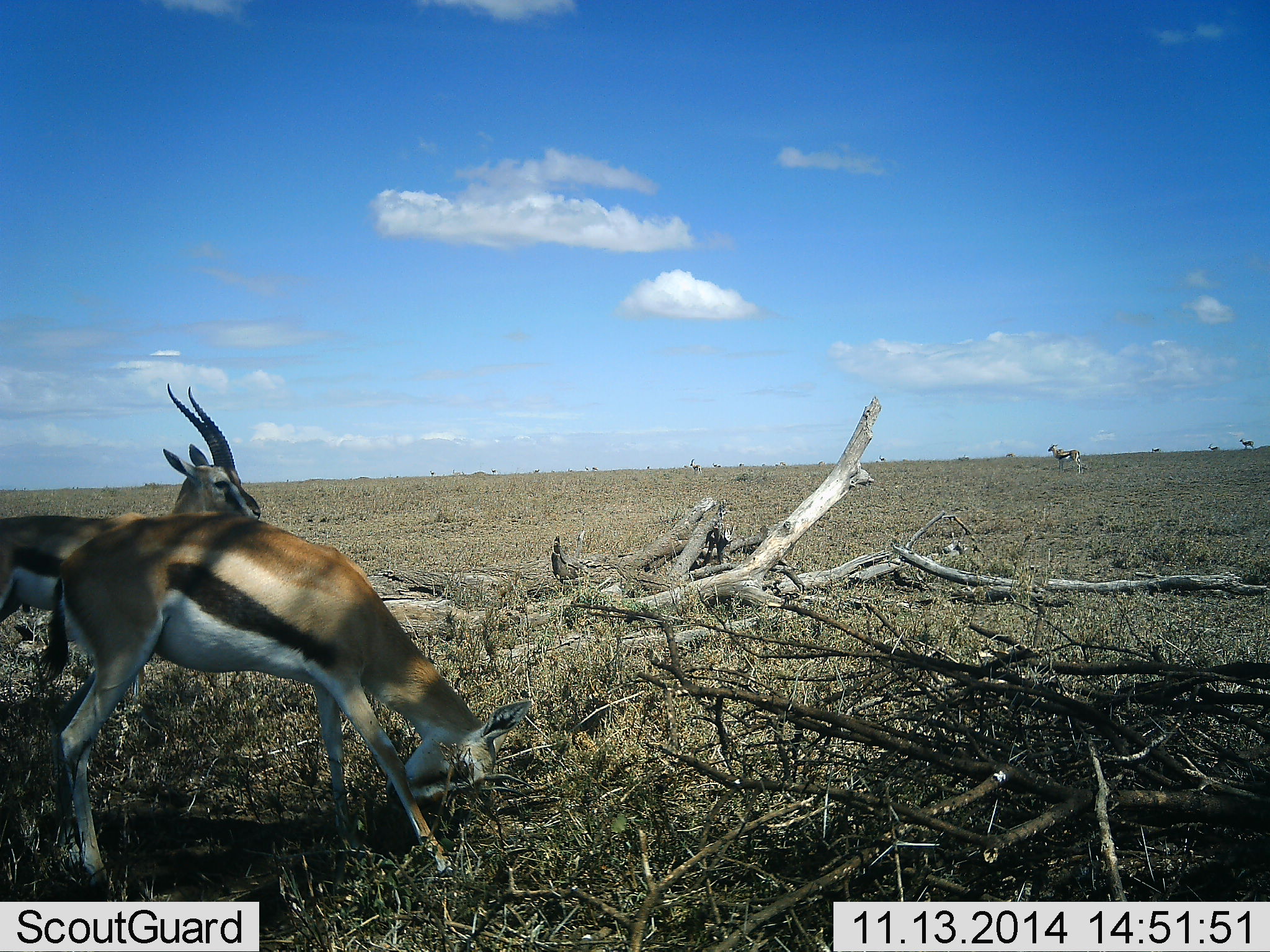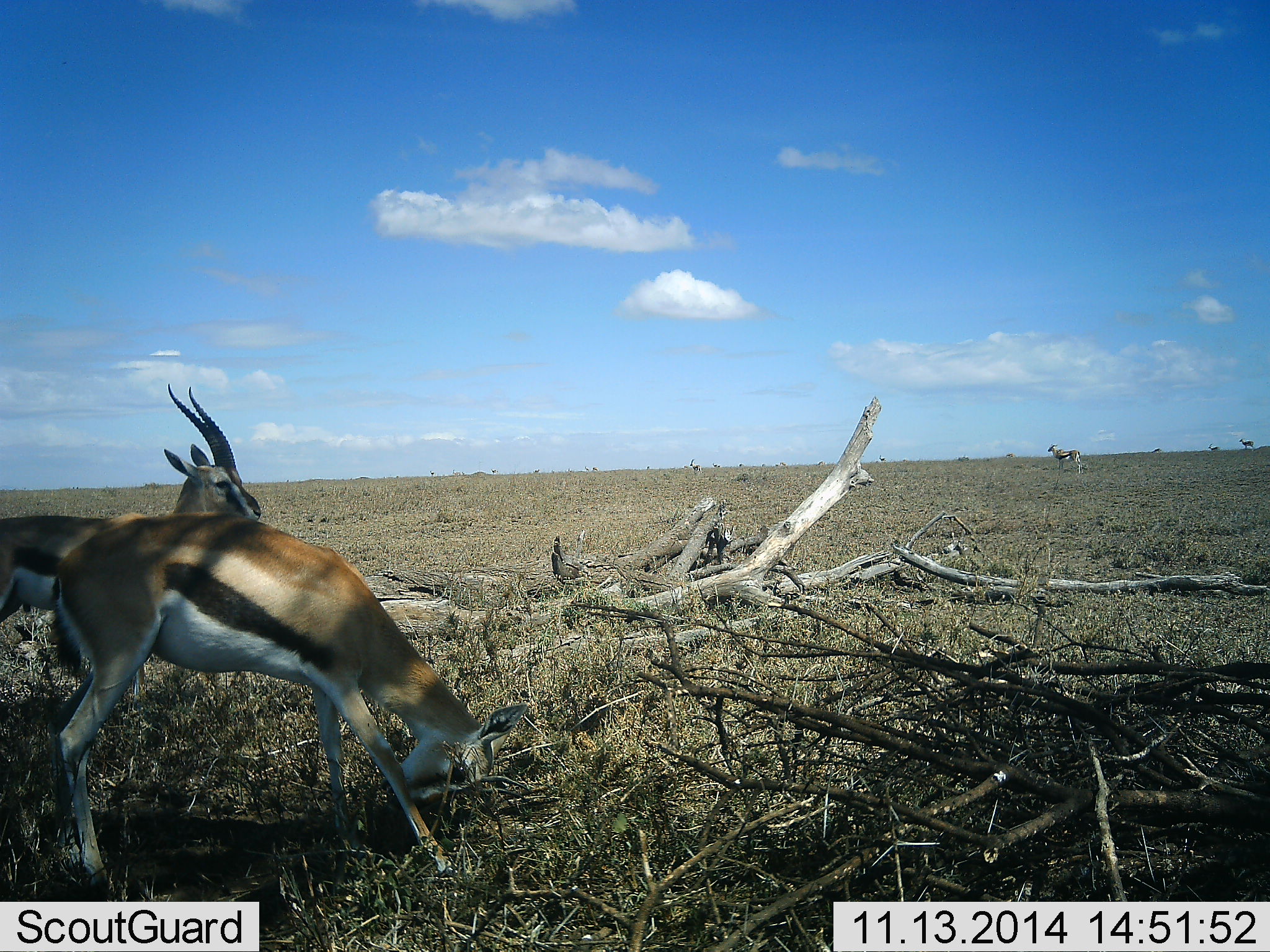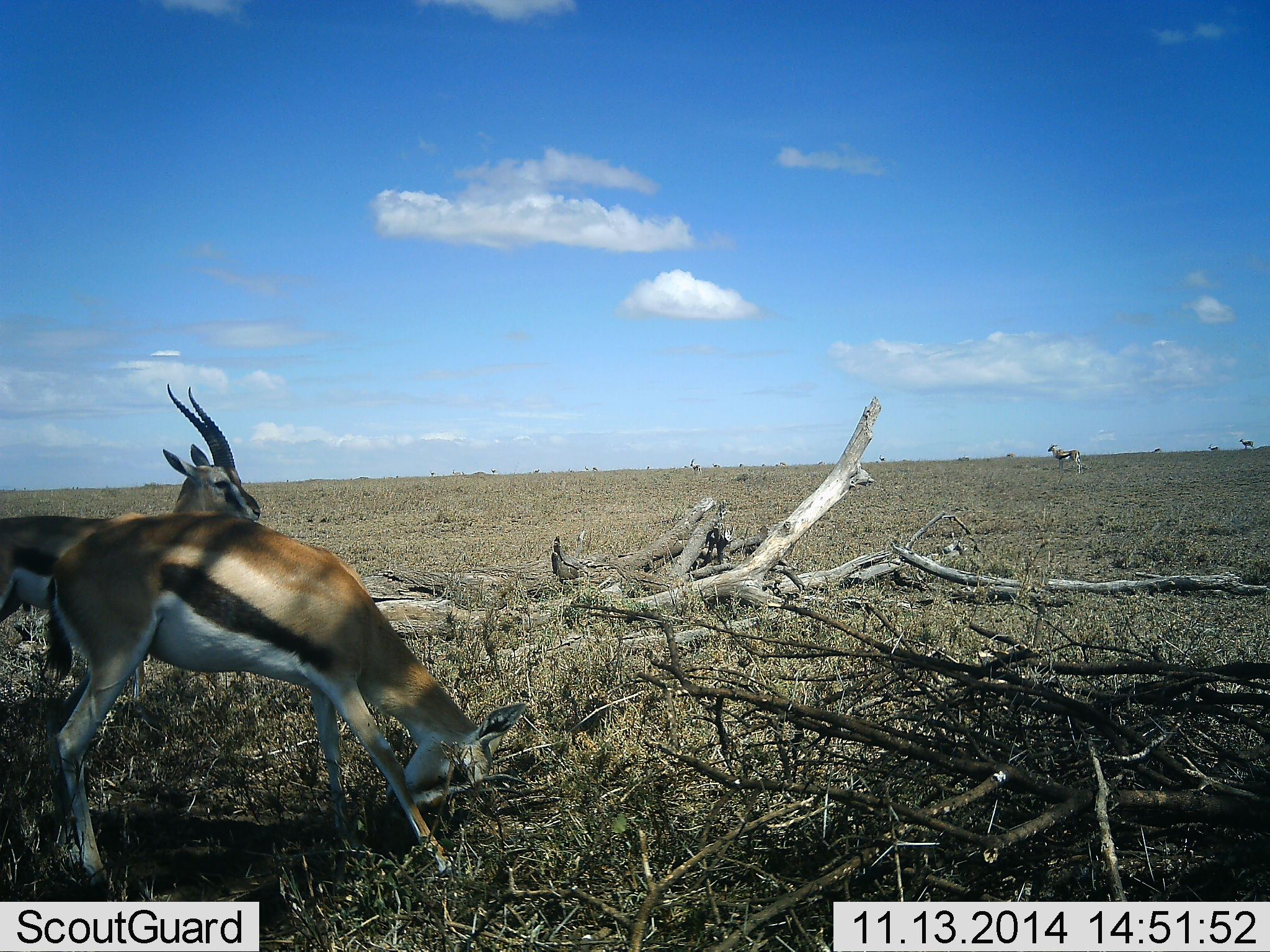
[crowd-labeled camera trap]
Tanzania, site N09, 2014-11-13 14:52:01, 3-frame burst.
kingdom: Animalia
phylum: Chordata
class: Mammalia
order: Artiodactyla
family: Bovidae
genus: Eudorcas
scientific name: Eudorcas thomsonii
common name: thomson's gazelle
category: gazellethomsons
Gazellethomsons (thomson's gazelle) (Eudorcas thomsonii), count 6. Behavior (volunteer vote fractions): standing 80%, resting 10%, moving 10%, interacting 0%. Young present (vote fraction): 0%. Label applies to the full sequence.